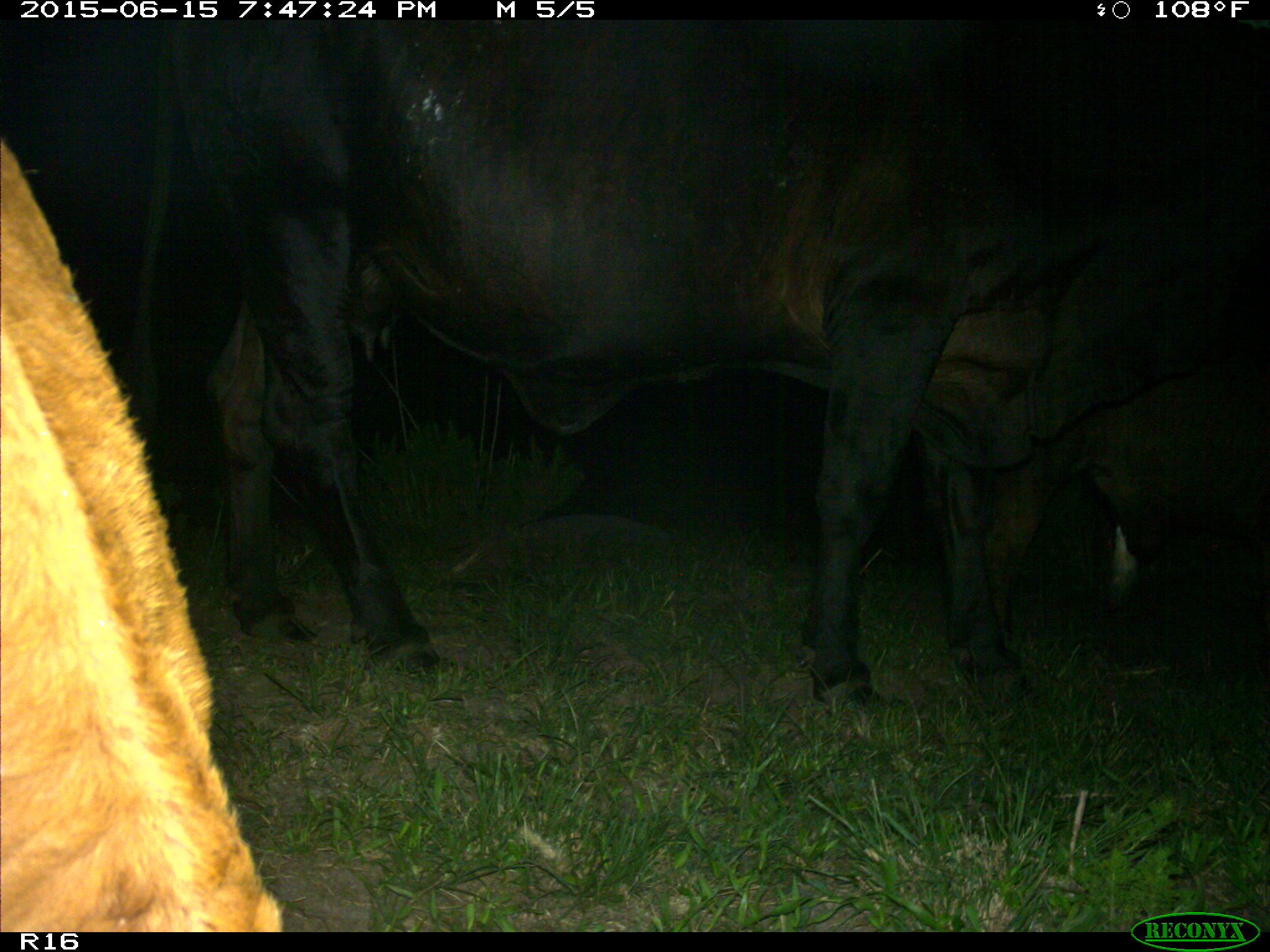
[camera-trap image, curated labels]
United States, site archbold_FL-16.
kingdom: Animalia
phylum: Chordata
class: Mammalia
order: Artiodactyla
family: Bovidae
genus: Bos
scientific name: Bos taurus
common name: domestic cow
Bos taurus (domestic cow).